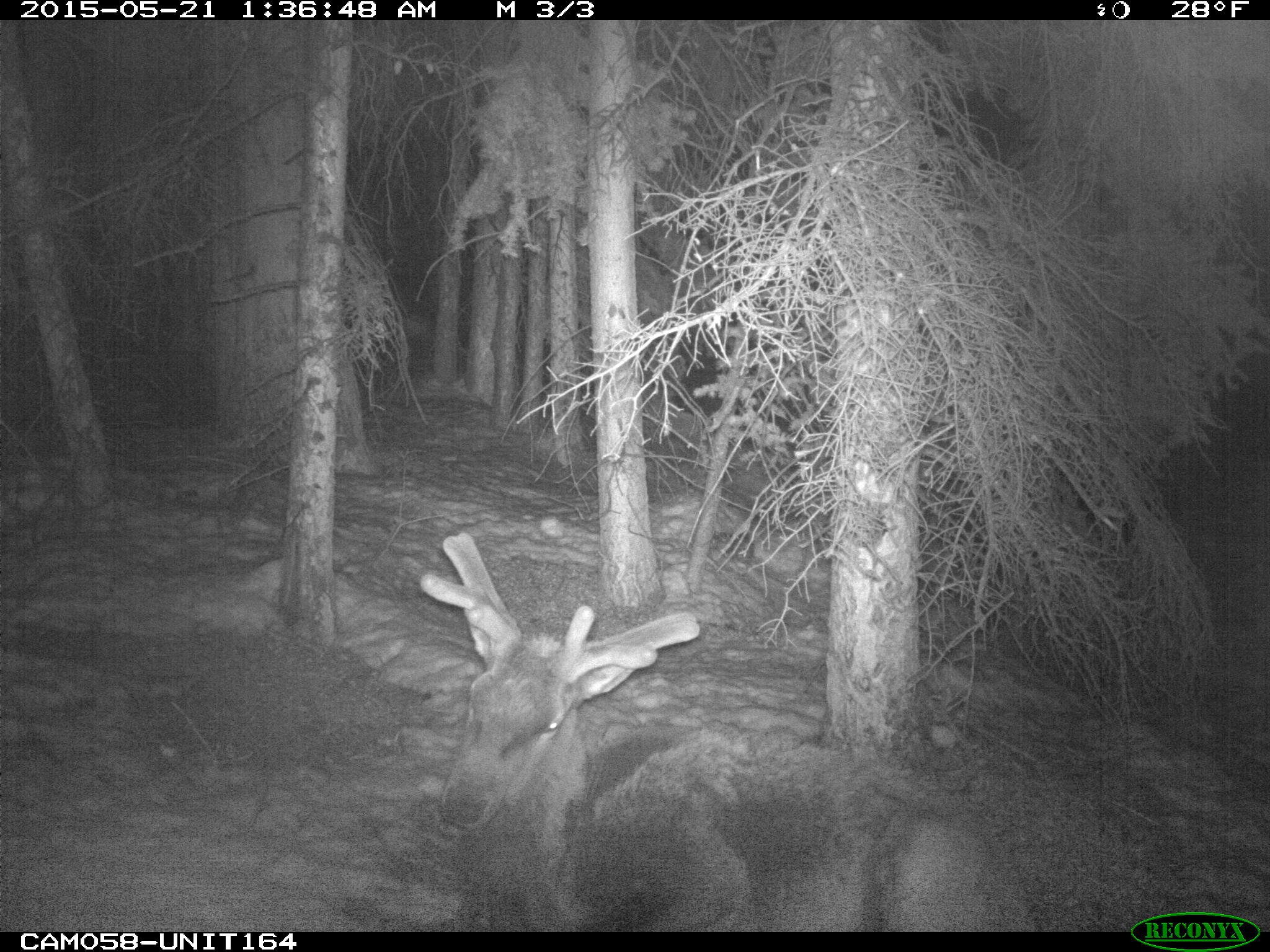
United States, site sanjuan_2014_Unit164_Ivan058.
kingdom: Animalia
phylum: Chordata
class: Mammalia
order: Artiodactyla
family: Cervidae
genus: Cervus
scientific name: Cervus elaphus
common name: red deer